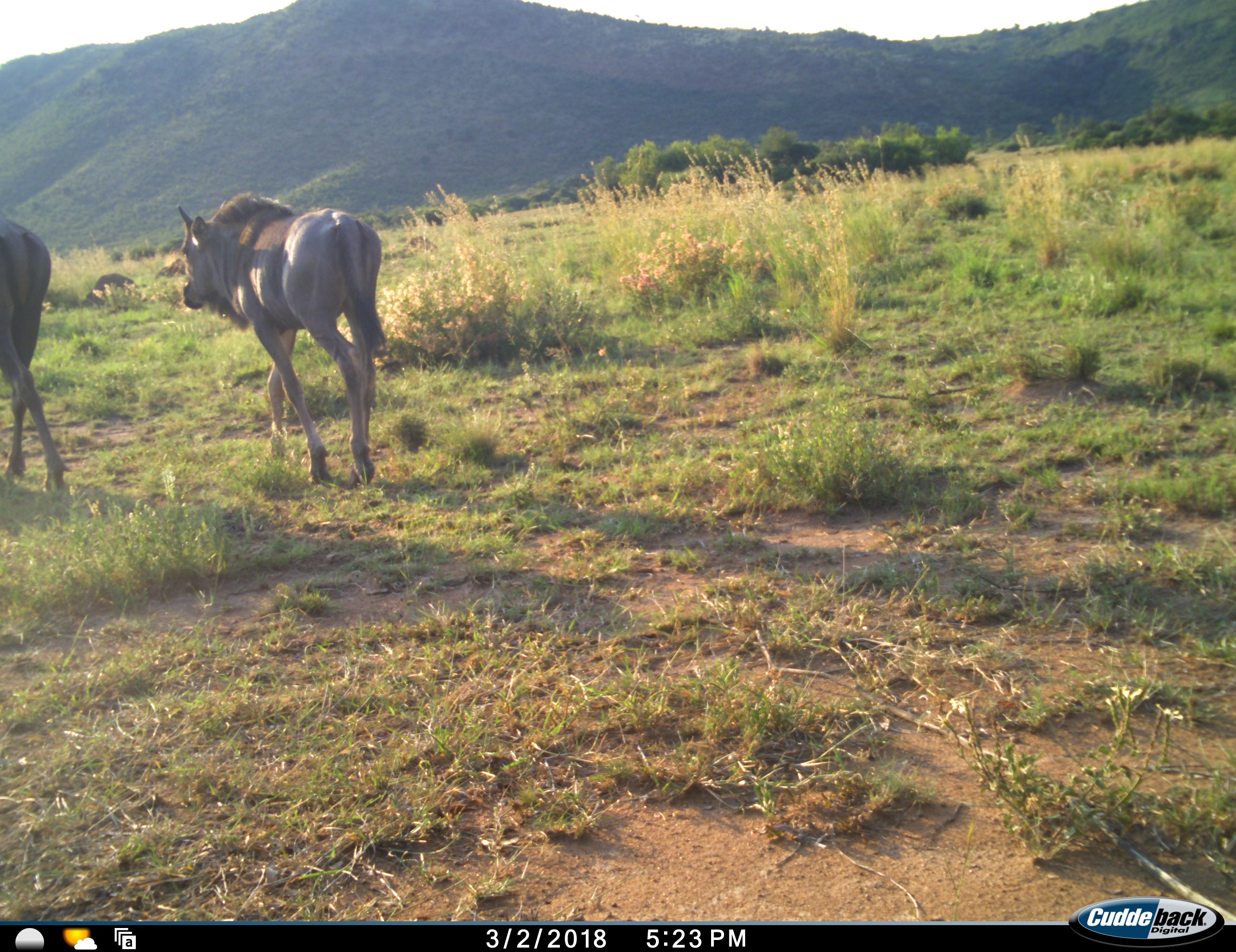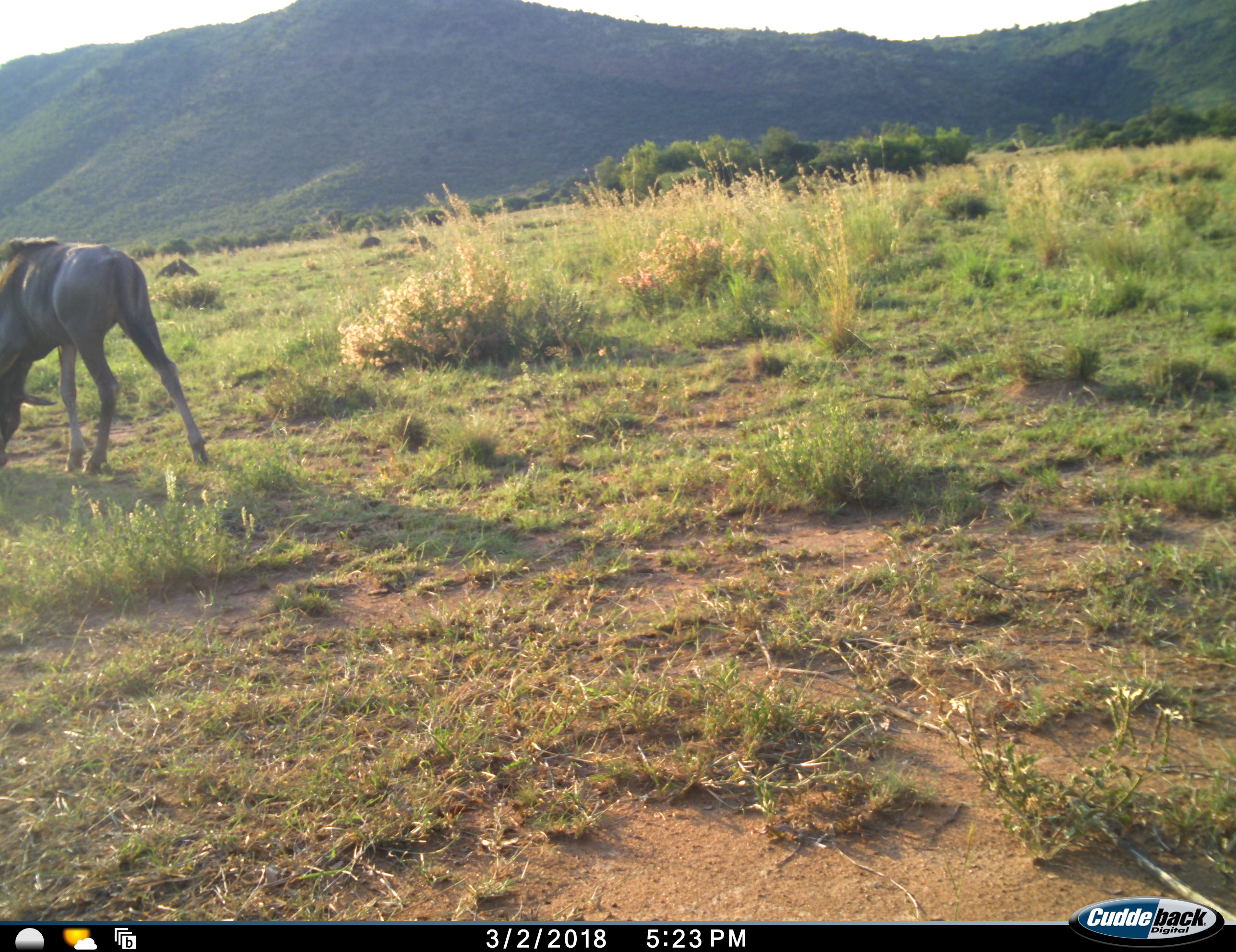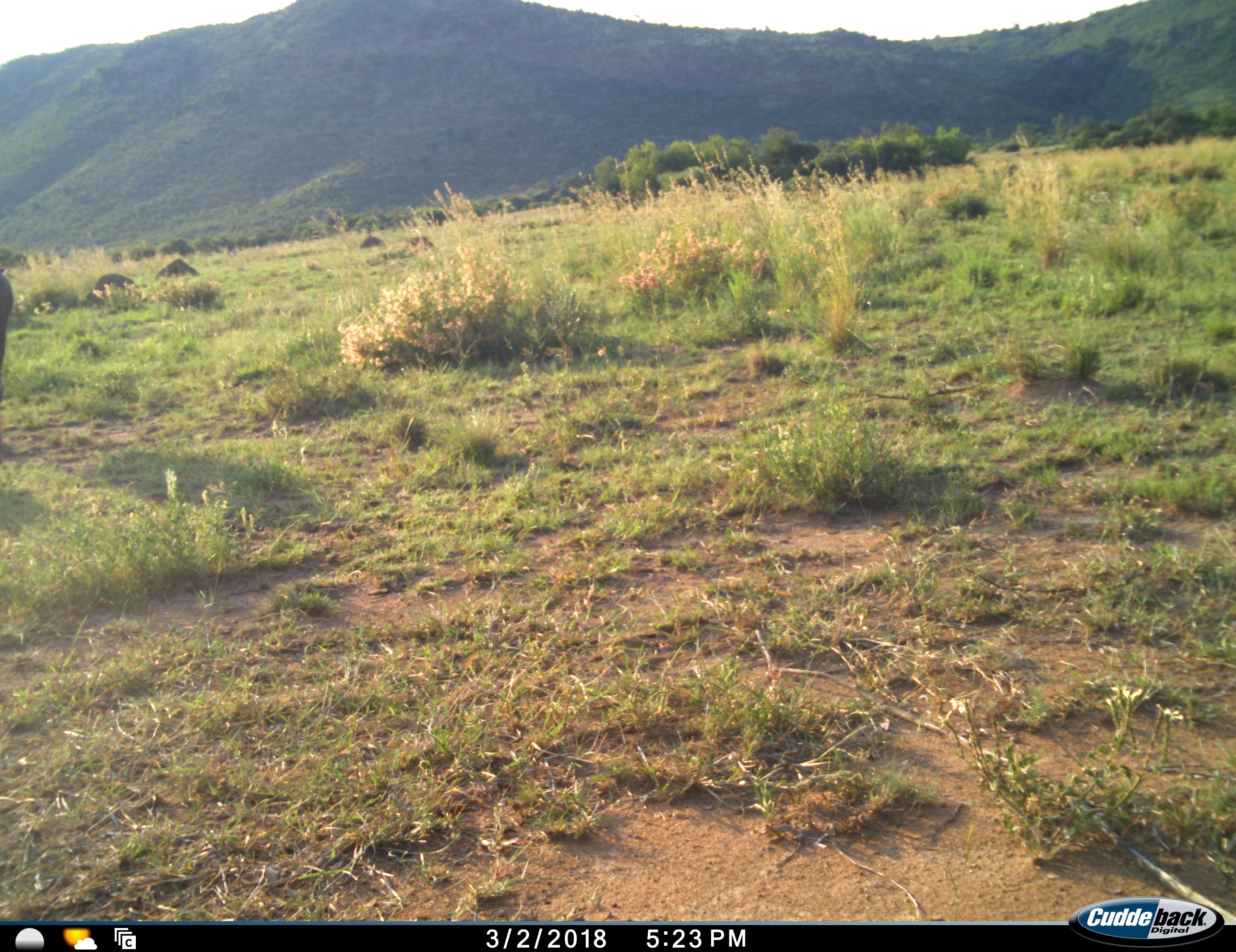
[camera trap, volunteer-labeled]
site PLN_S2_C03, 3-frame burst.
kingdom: Animalia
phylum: Chordata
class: Mammalia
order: Artiodactyla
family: Bovidae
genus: Connochaetes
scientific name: Connochaetes taurinus taurinus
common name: blue wildebeest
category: wildebeestblue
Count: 2.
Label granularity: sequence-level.